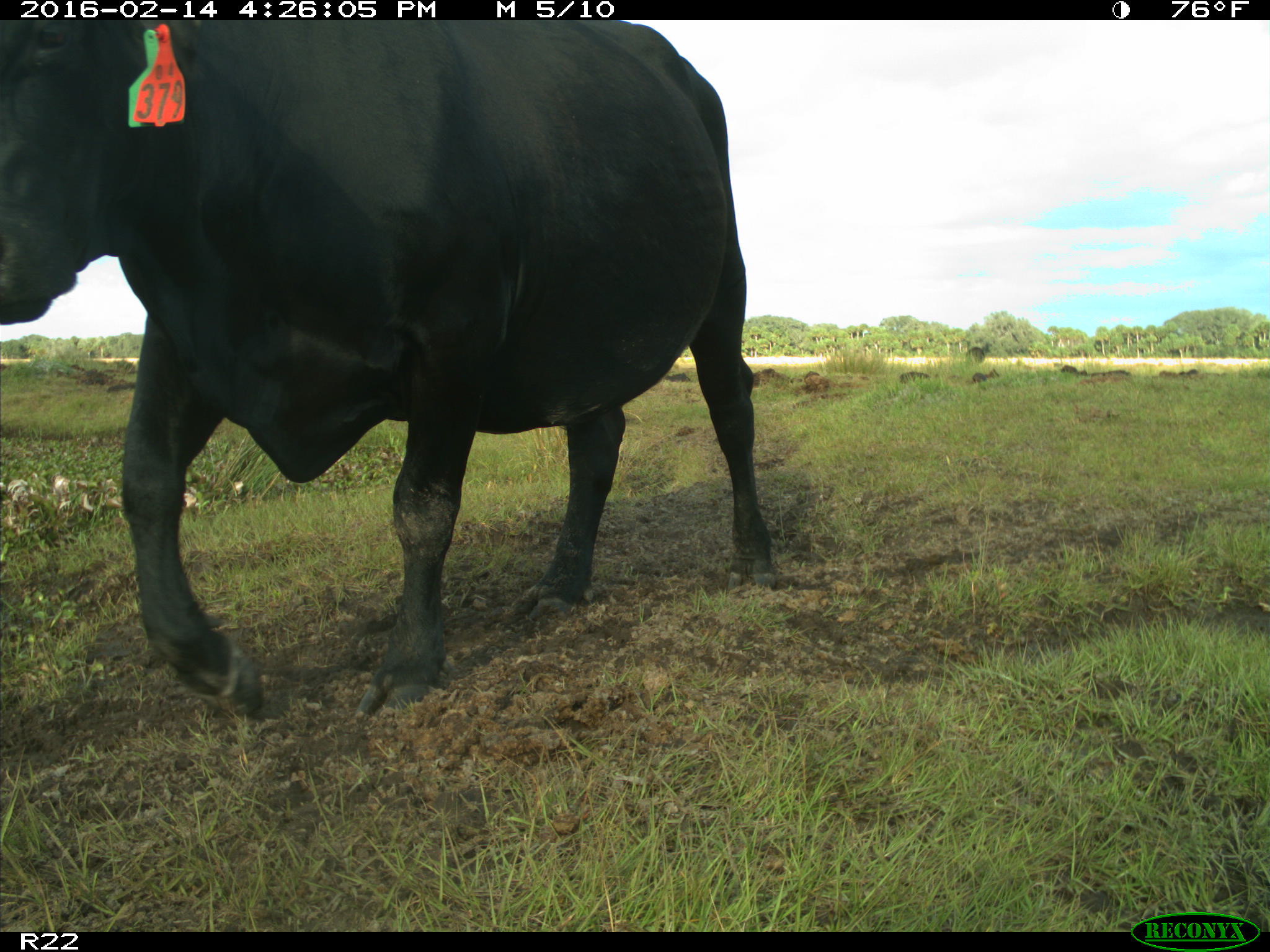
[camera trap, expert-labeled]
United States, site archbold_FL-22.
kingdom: Animalia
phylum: Chordata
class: Mammalia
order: Artiodactyla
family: Bovidae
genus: Bos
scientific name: Bos taurus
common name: domestic cow